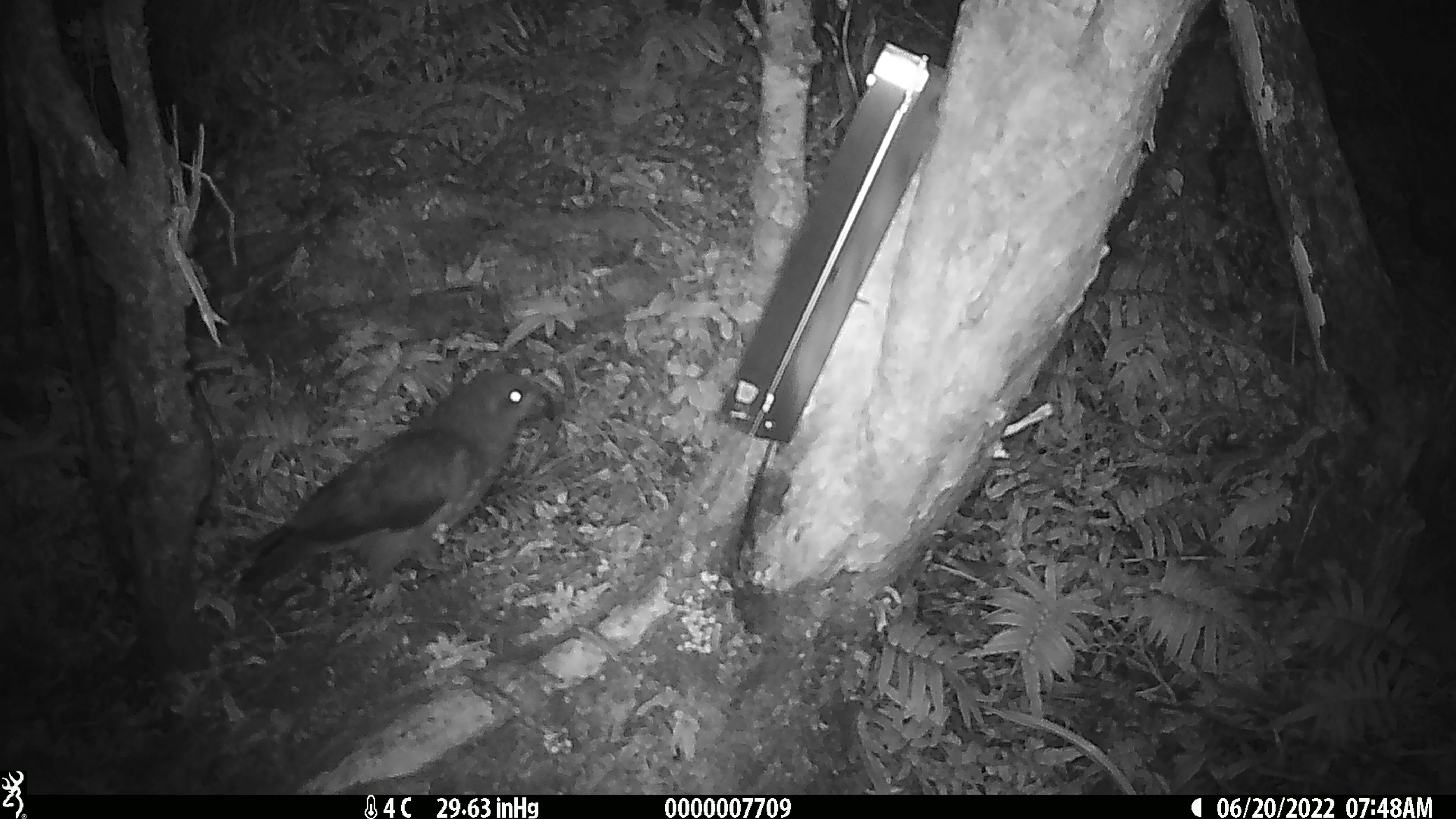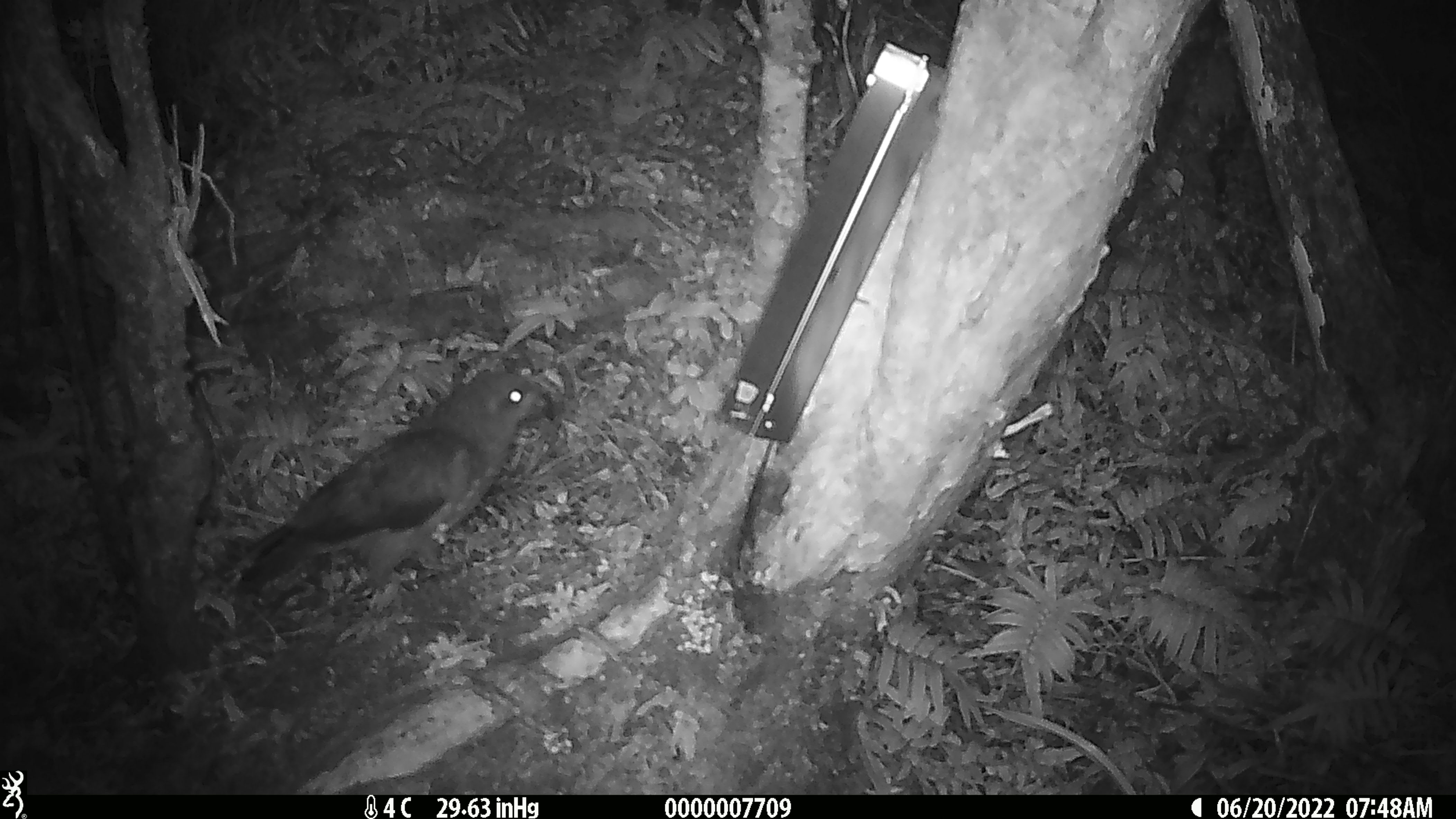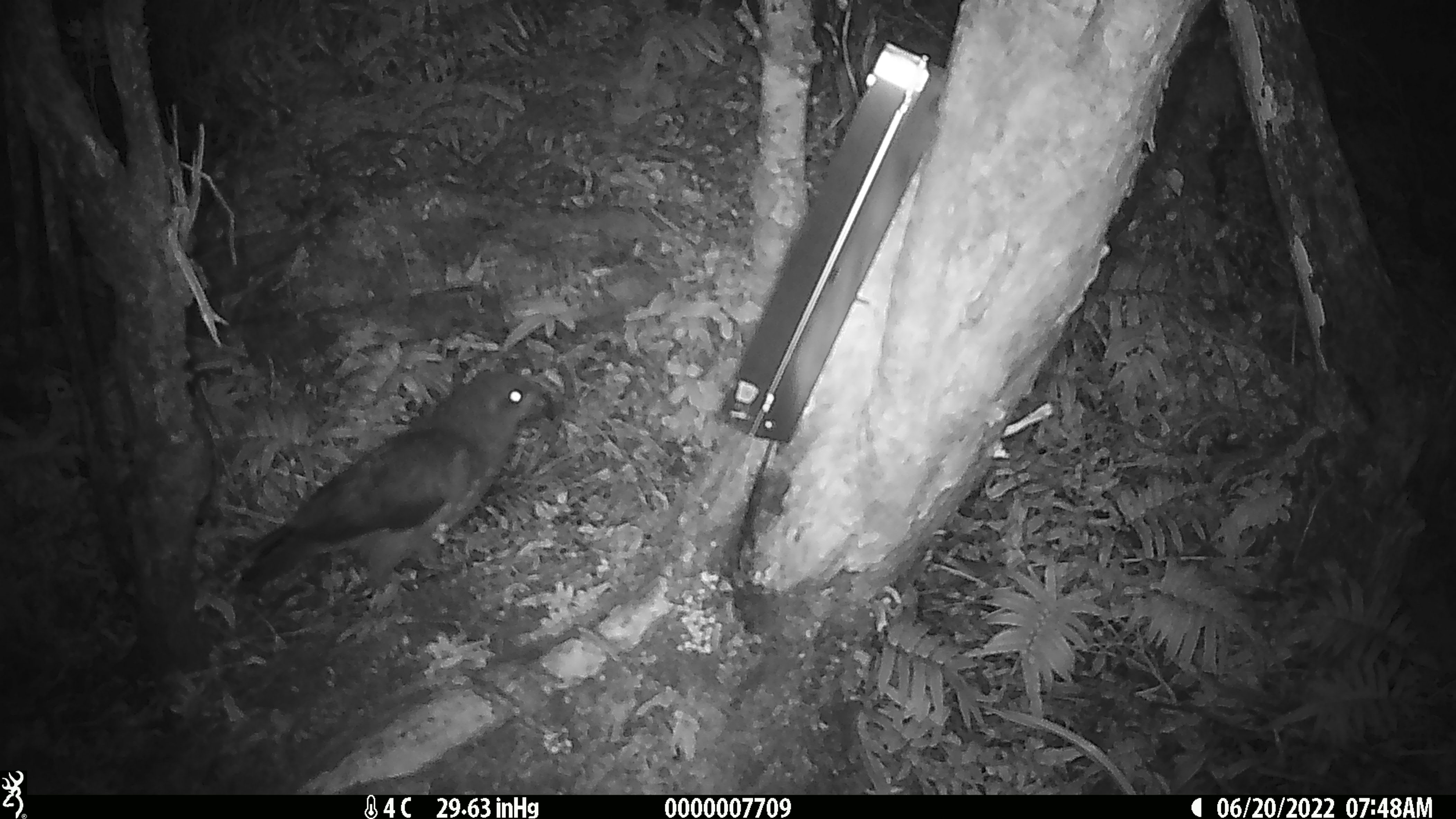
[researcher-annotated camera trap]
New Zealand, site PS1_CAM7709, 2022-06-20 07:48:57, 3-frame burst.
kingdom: Animalia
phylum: Chordata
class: Aves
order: Psittaciformes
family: Strigopidae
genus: Nestor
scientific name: Nestor notabilis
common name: kea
Kea (Nestor notabilis).